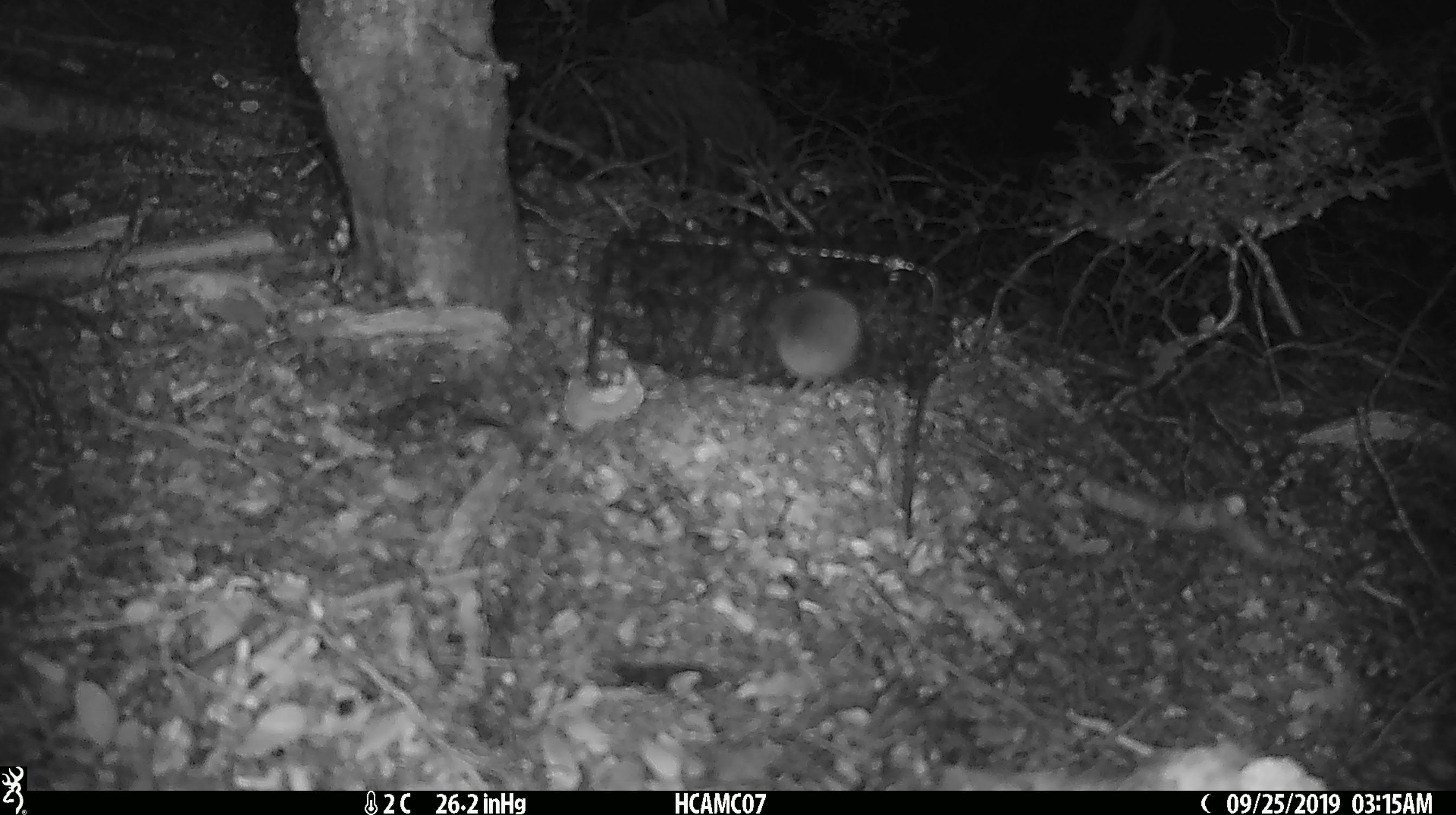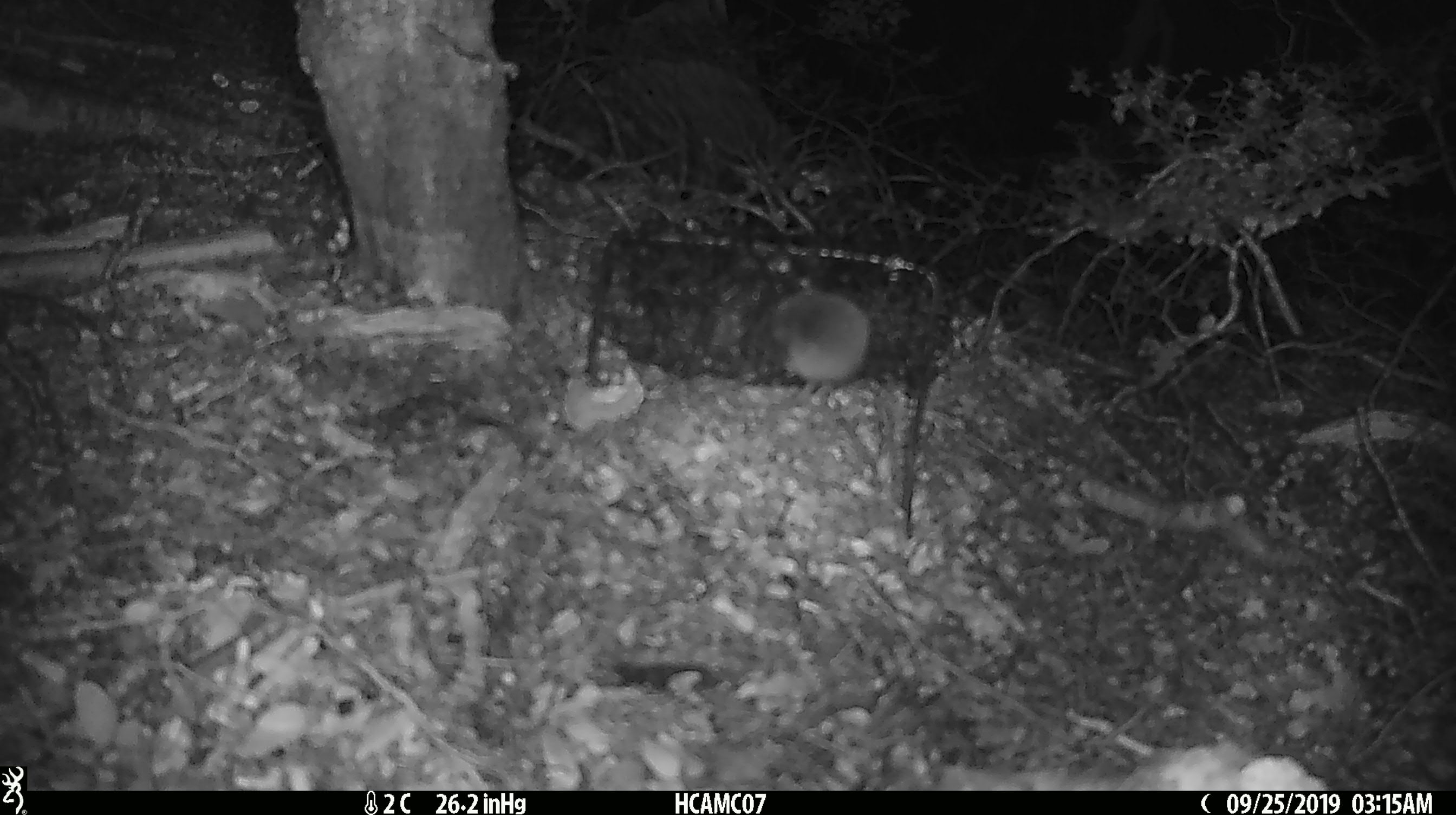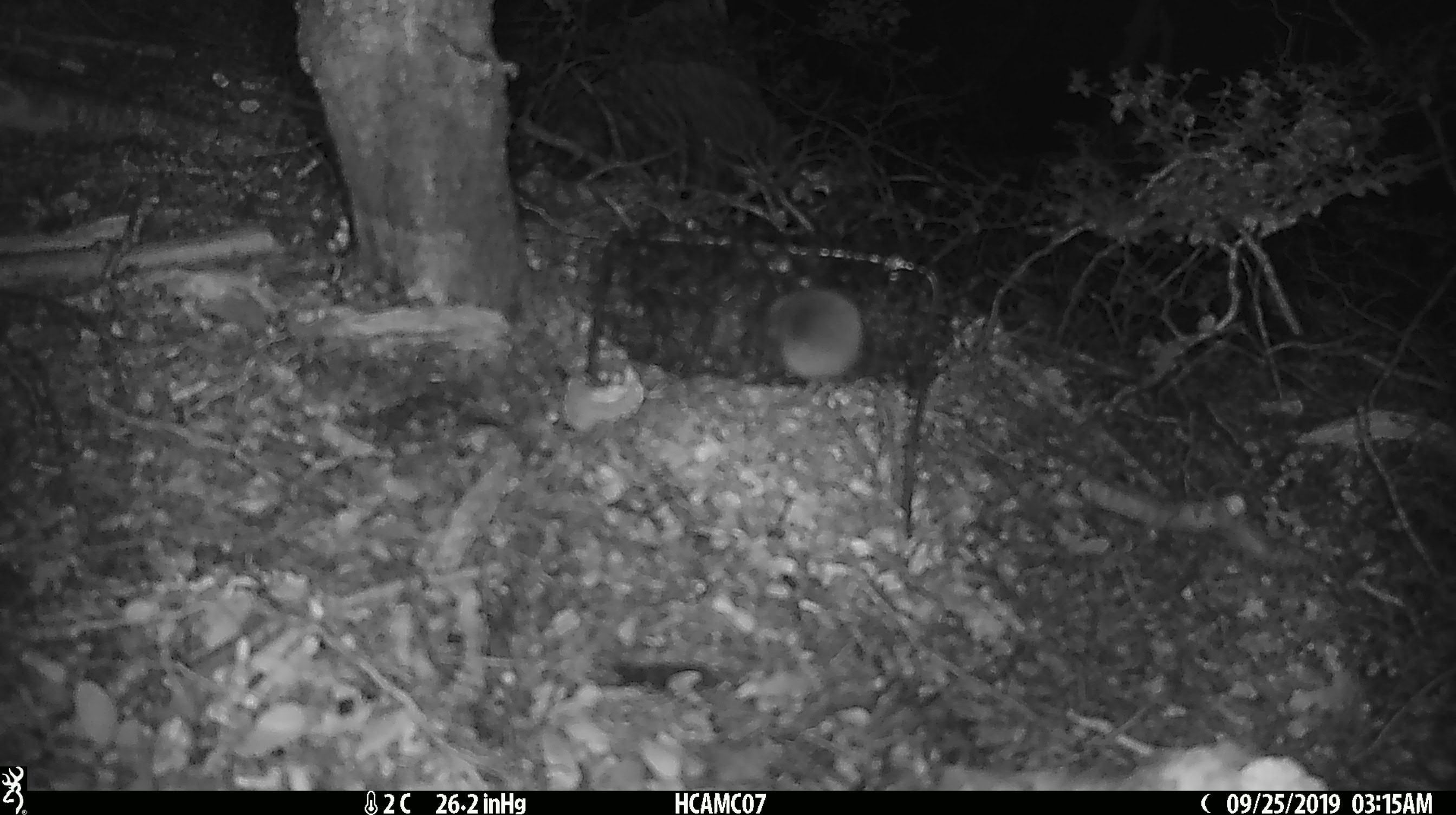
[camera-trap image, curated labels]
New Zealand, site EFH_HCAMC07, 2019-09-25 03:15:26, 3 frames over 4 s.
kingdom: Animalia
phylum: Chordata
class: Mammalia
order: Rodentia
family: Muridae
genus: Mus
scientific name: Mus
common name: mouse